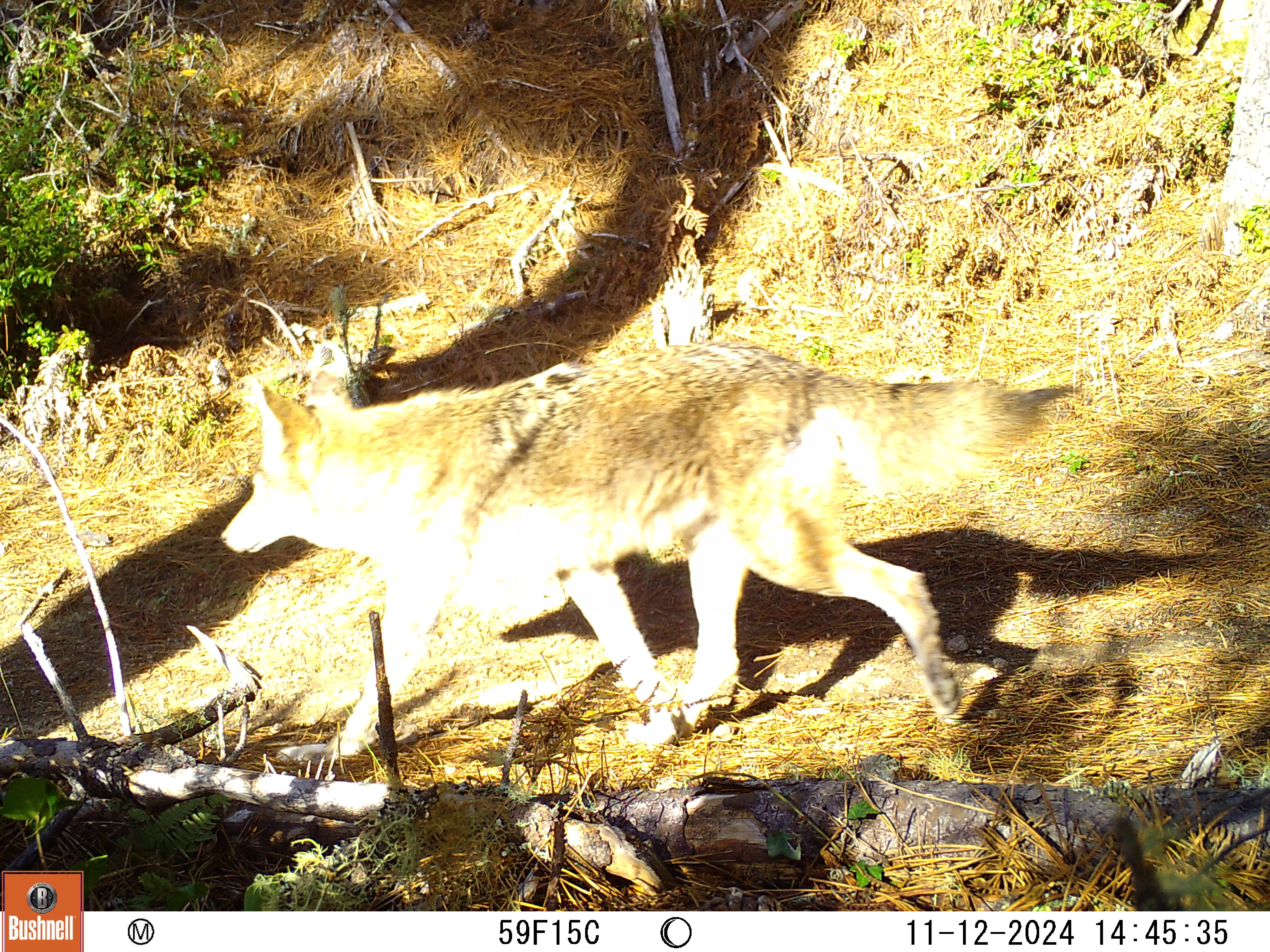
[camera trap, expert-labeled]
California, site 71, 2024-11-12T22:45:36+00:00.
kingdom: Animalia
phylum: Chordata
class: Mammalia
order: Carnivora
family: Canidae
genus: Canis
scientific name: Canis latrans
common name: coyote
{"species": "coyote (Canis latrans)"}